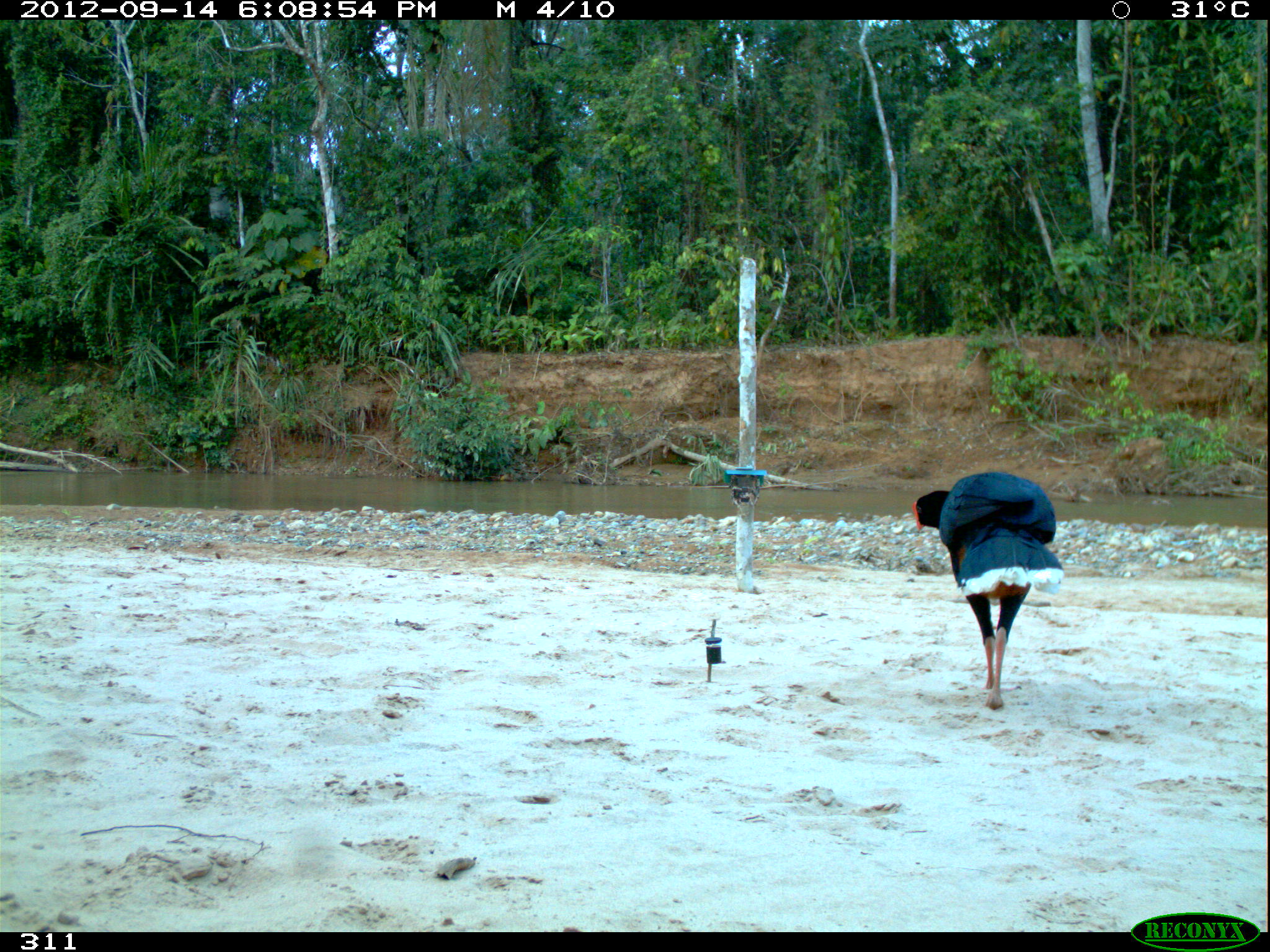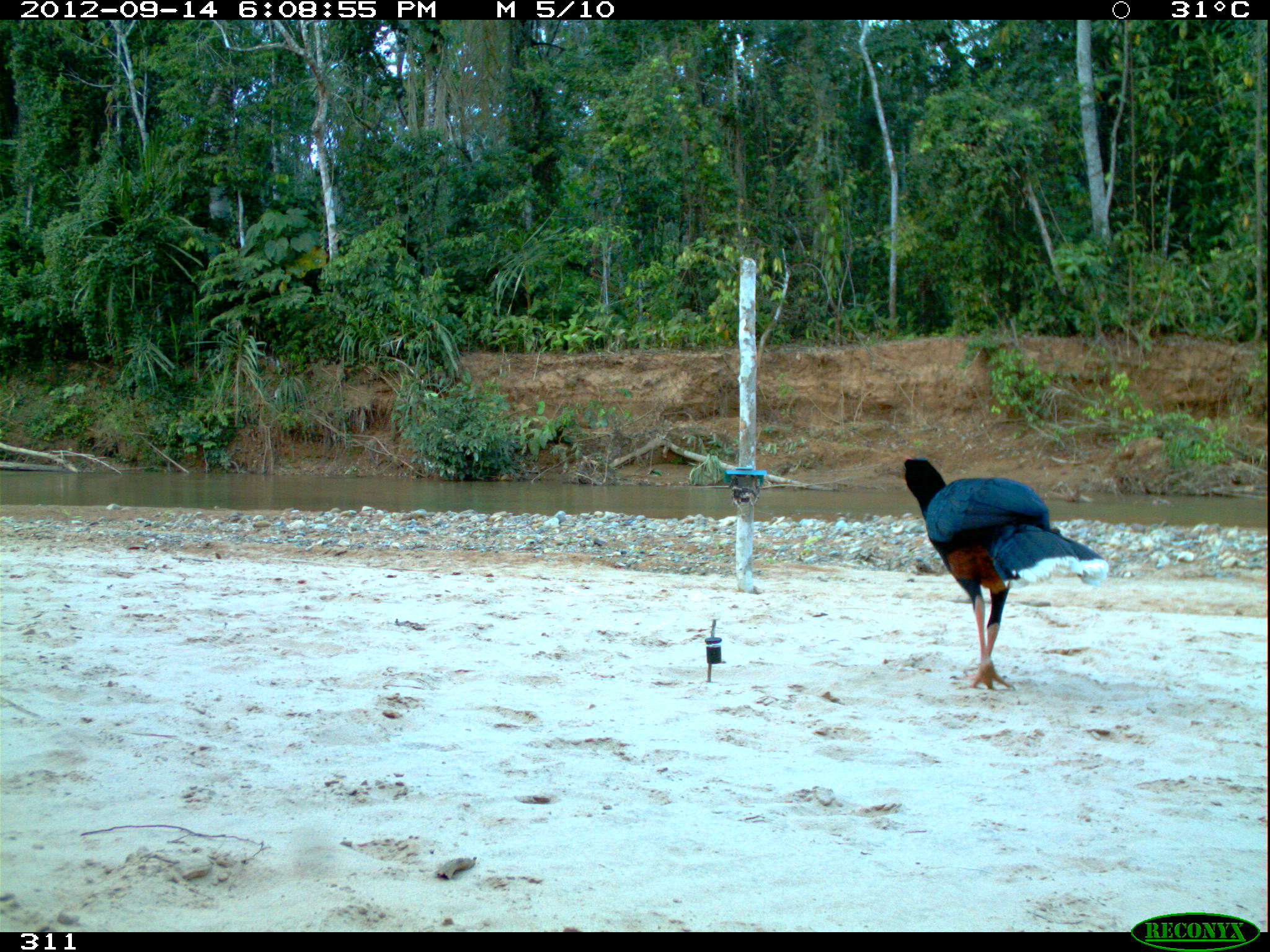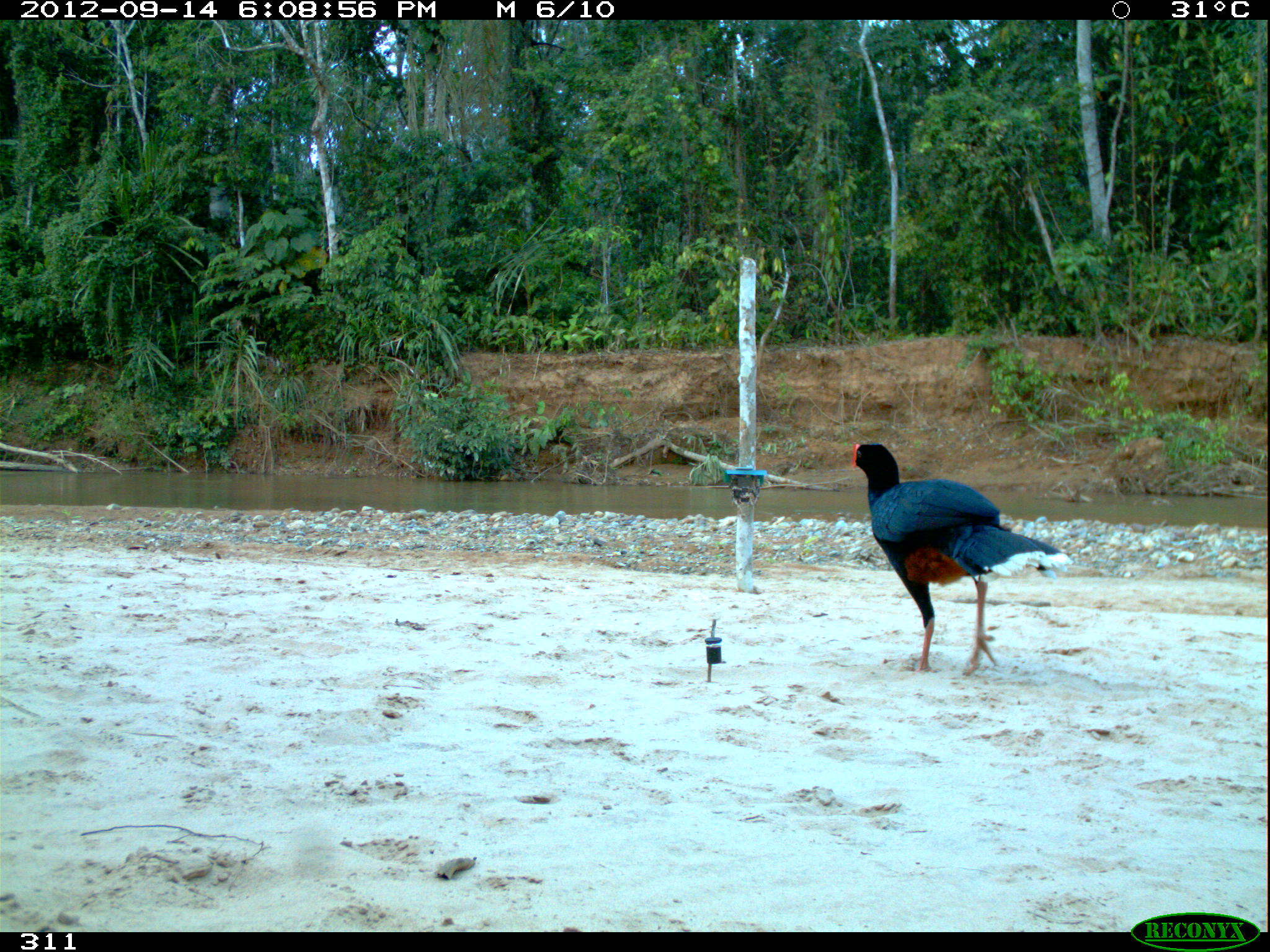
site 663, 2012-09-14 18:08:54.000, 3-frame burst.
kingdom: Animalia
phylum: Chordata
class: Aves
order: Galliformes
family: Cracidae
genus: Mitu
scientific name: Mitu tuberosum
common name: razor-billed curassow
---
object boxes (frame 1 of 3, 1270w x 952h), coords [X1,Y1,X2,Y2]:
mitu tuberosum: [910,471,1061,711]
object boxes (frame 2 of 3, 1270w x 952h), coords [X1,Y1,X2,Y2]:
mitu tuberosum: [902,456,1109,692]